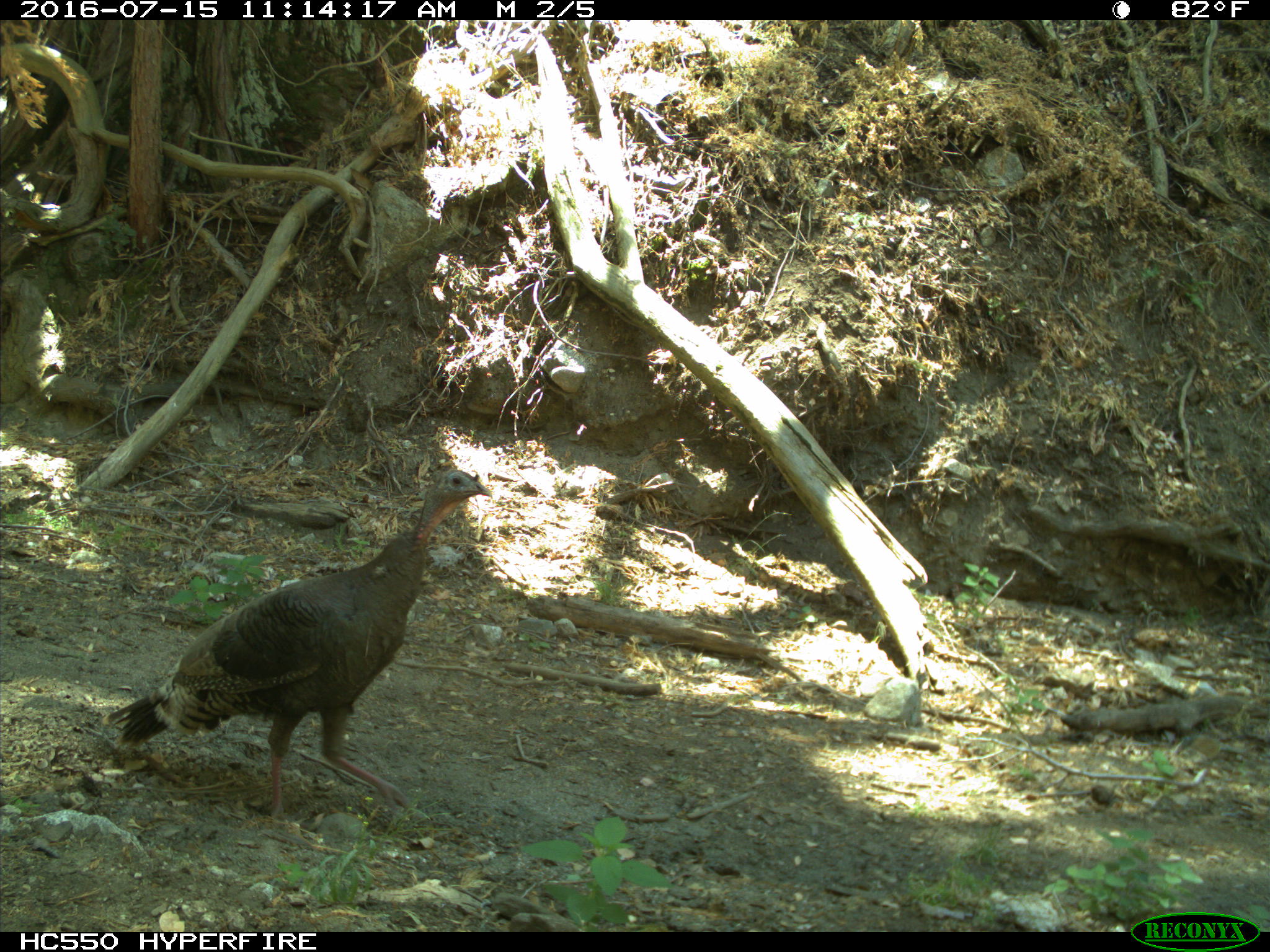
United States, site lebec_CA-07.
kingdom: Animalia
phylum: Chordata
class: Aves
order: Galliformes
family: Phasianidae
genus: Meleagris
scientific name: Meleagris gallopavo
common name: wild turkey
Meleagris gallopavo (wild turkey).